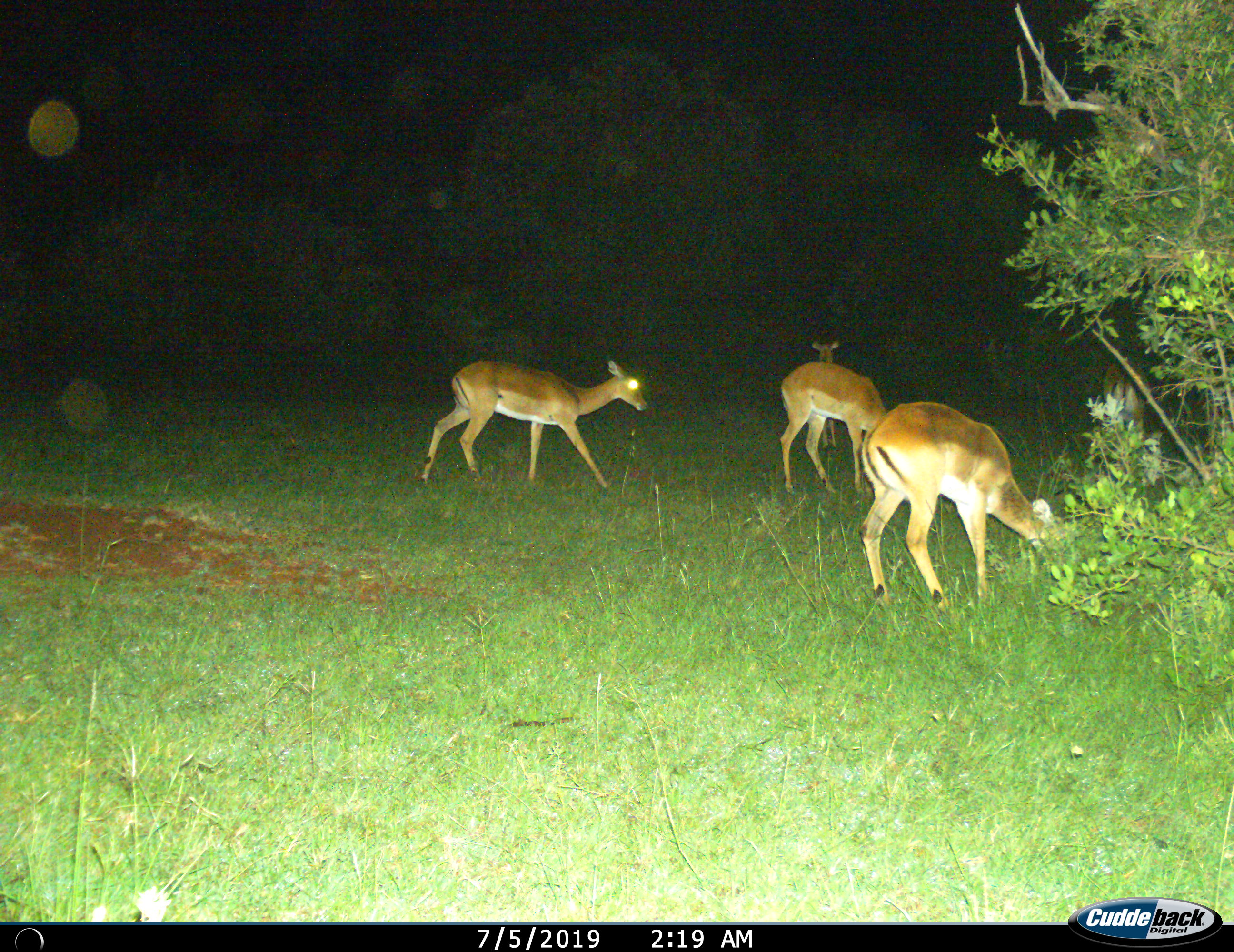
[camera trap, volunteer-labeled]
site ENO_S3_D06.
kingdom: Animalia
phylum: Chordata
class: Mammalia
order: Artiodactyla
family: Bovidae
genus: Aepyceros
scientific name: Aepyceros melampus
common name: impala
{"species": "impala (Aepyceros melampus)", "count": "5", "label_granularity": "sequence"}